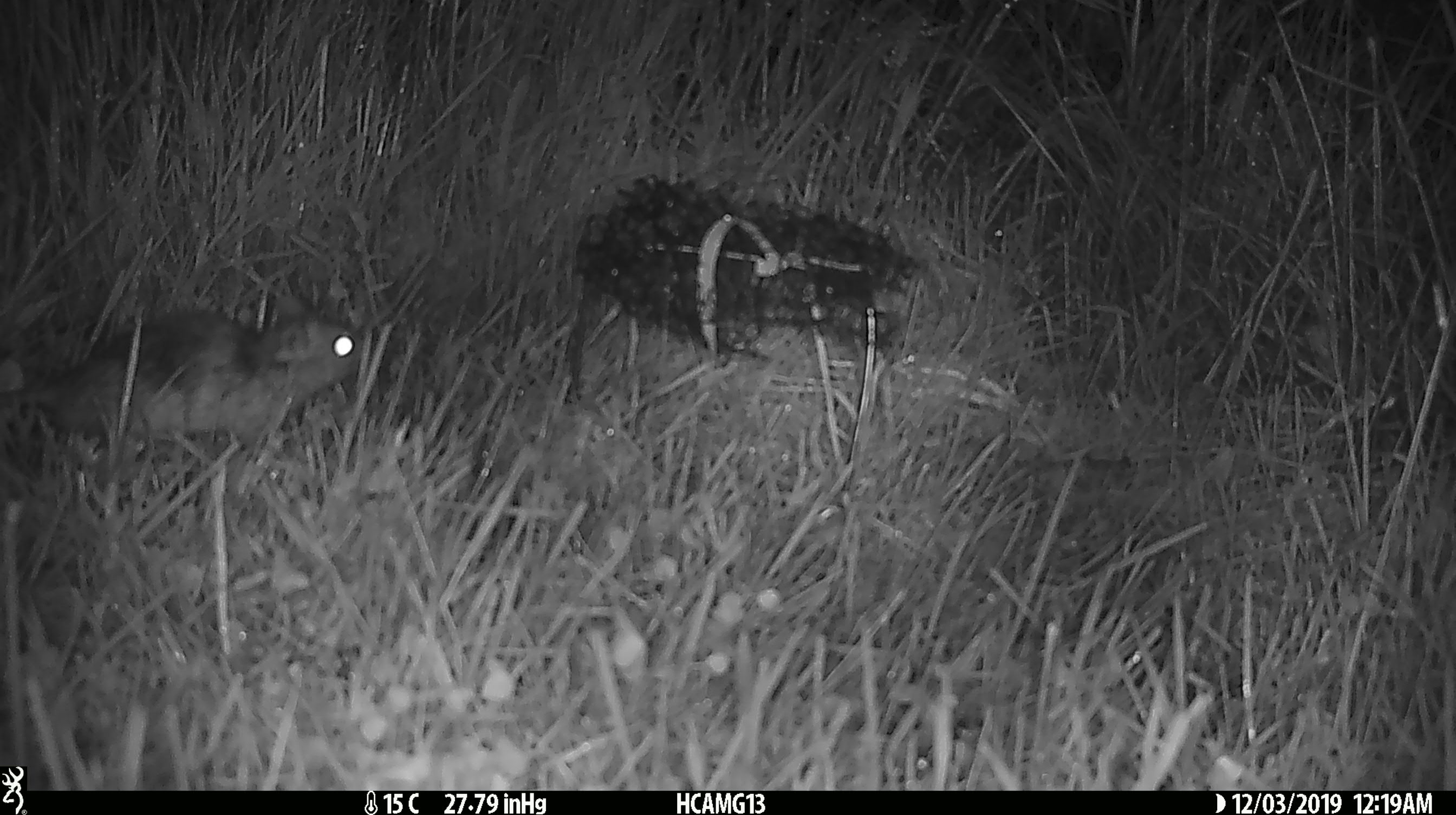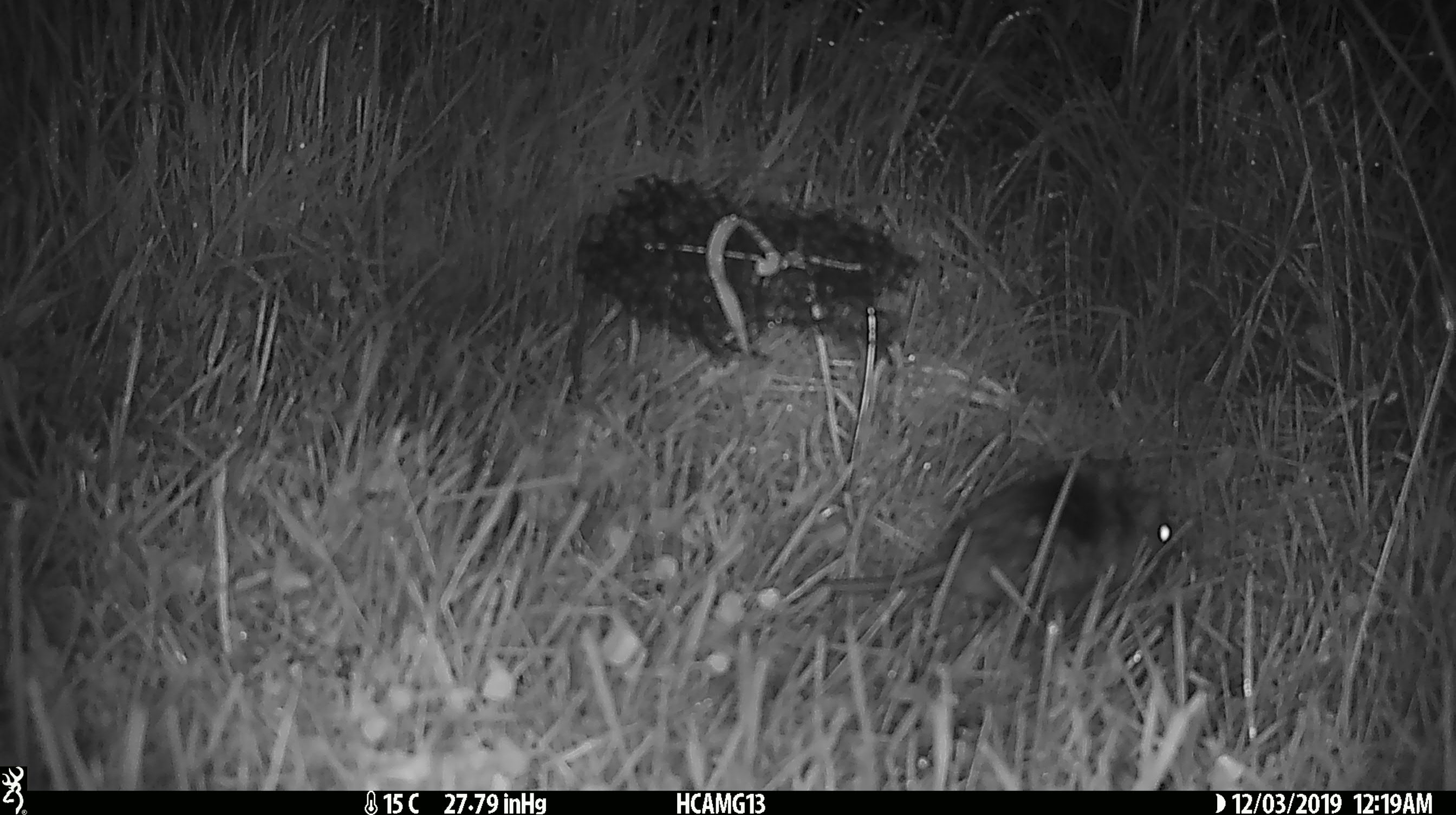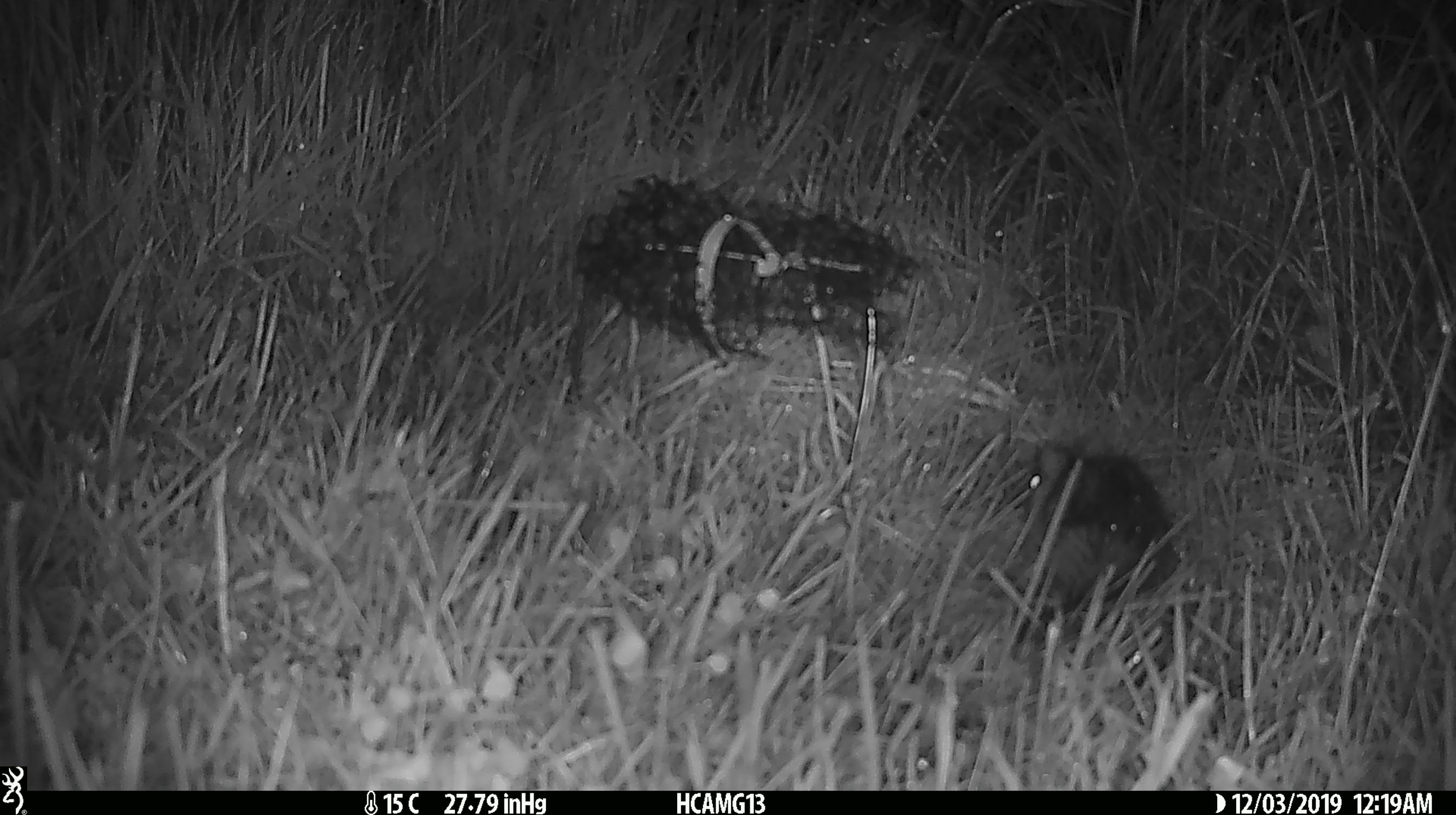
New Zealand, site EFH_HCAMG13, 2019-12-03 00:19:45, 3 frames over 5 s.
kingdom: Animalia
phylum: Chordata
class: Mammalia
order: Rodentia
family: Muridae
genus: Rattus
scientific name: Rattus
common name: rat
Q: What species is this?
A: Rat (Rattus).